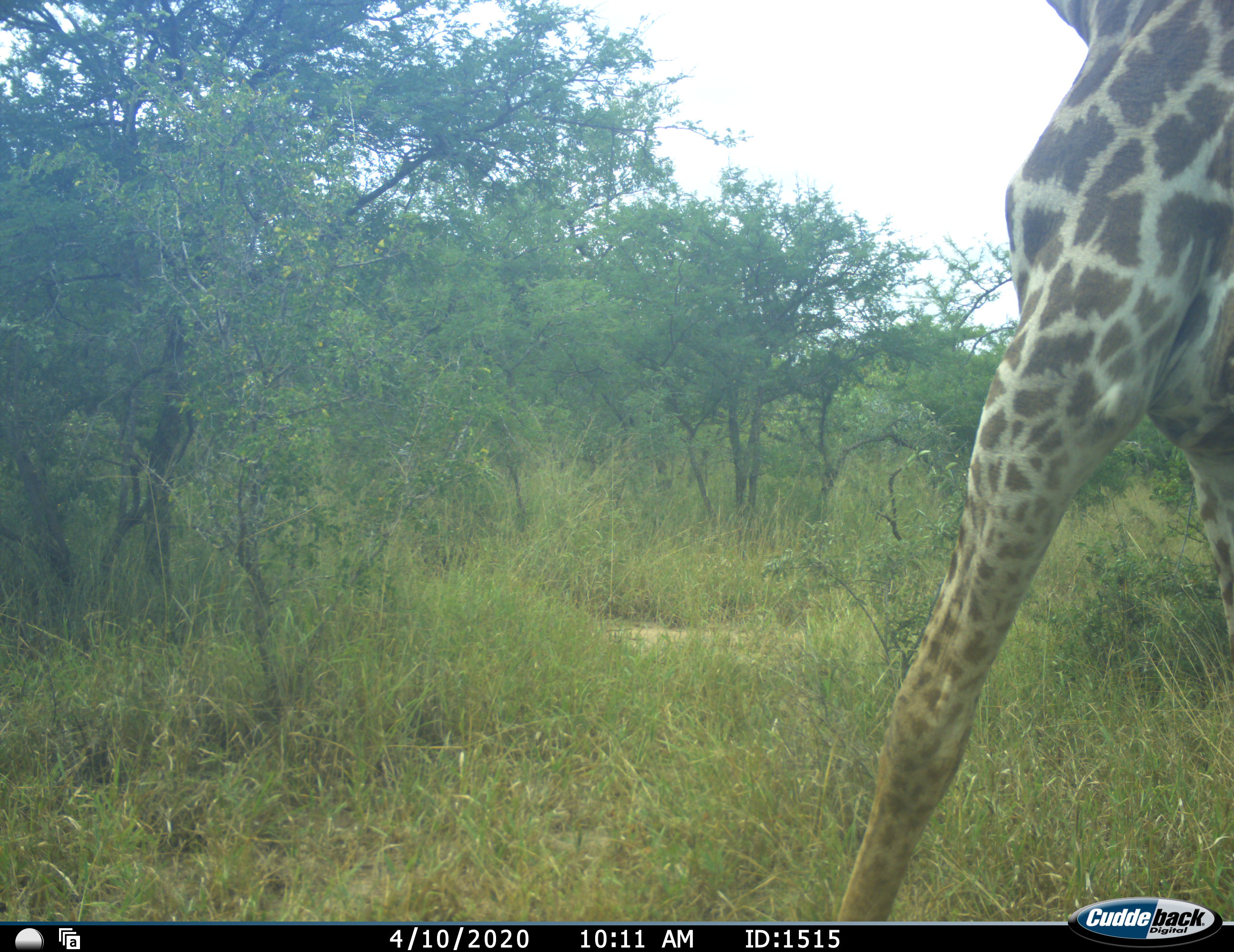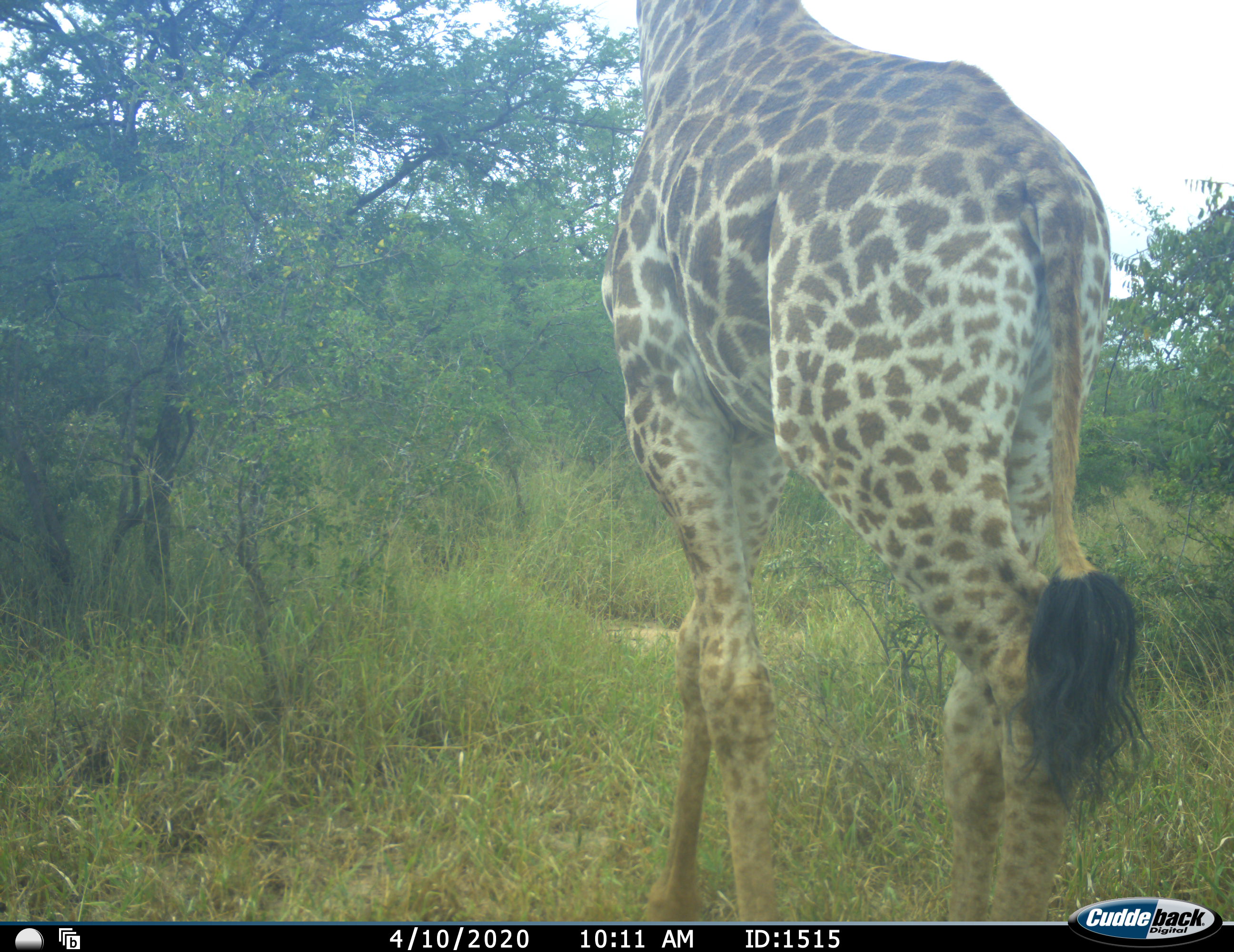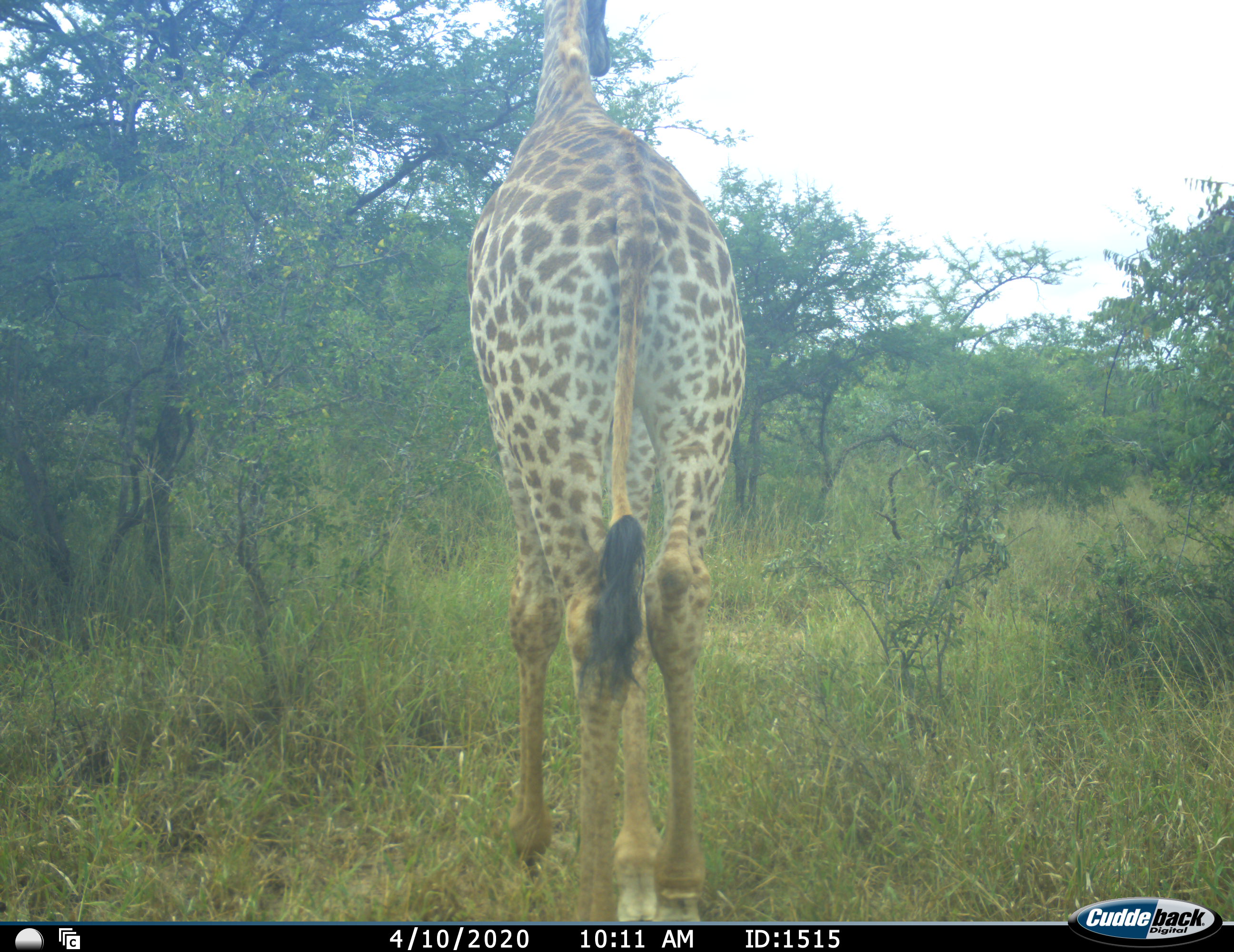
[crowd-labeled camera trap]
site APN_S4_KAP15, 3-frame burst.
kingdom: Animalia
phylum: Chordata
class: Mammalia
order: Artiodactyla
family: Giraffidae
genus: Giraffa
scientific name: Giraffa camelopardalis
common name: giraffe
Giraffe (Giraffa camelopardalis), count 1. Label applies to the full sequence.